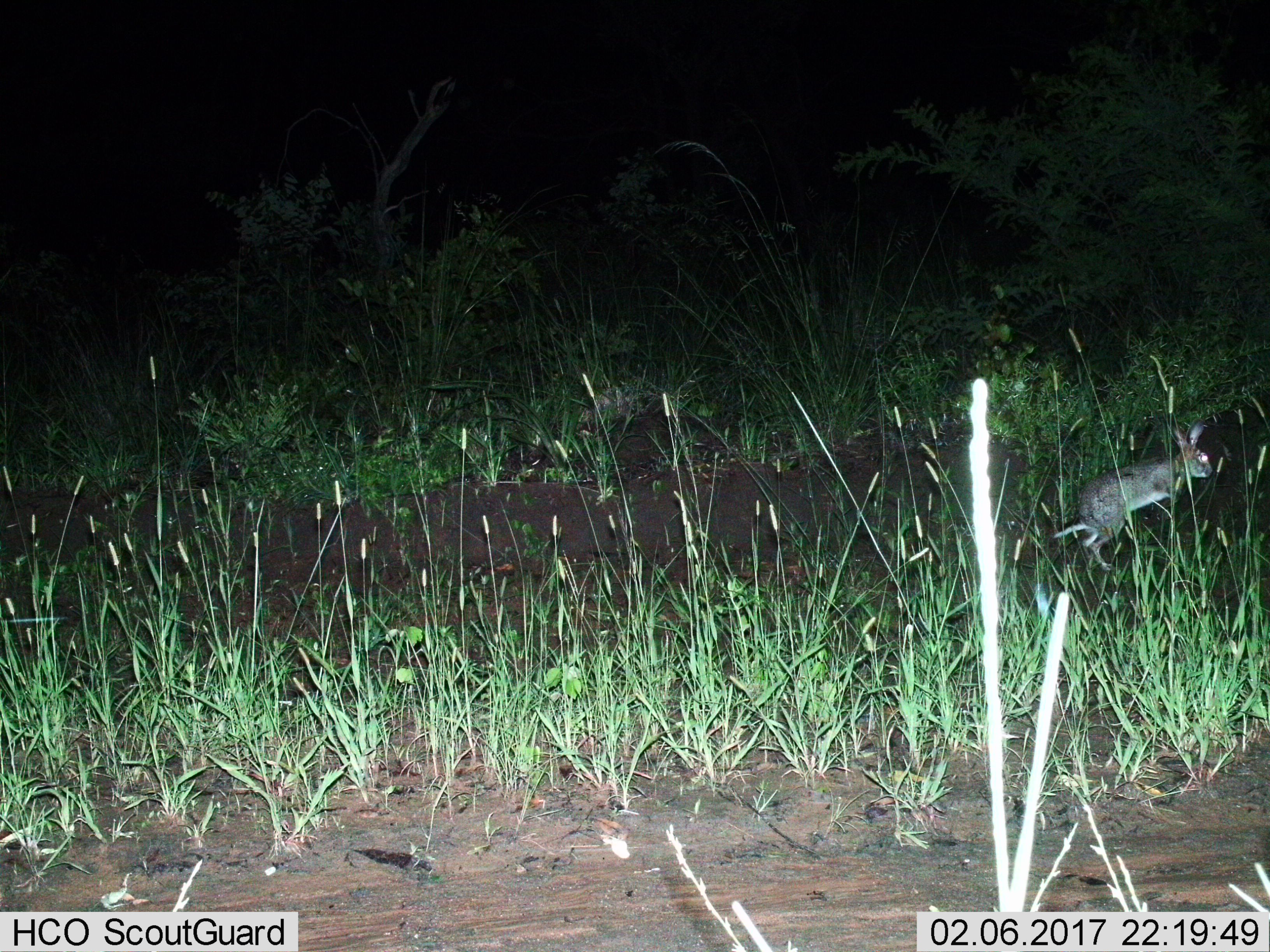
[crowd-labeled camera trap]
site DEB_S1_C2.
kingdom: Animalia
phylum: Chordata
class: Mammalia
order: Lagomorpha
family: Leporidae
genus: Lepus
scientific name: Lepus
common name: hare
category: hareunknown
Hareunknown (hare) (Lepus), count 1. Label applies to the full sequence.